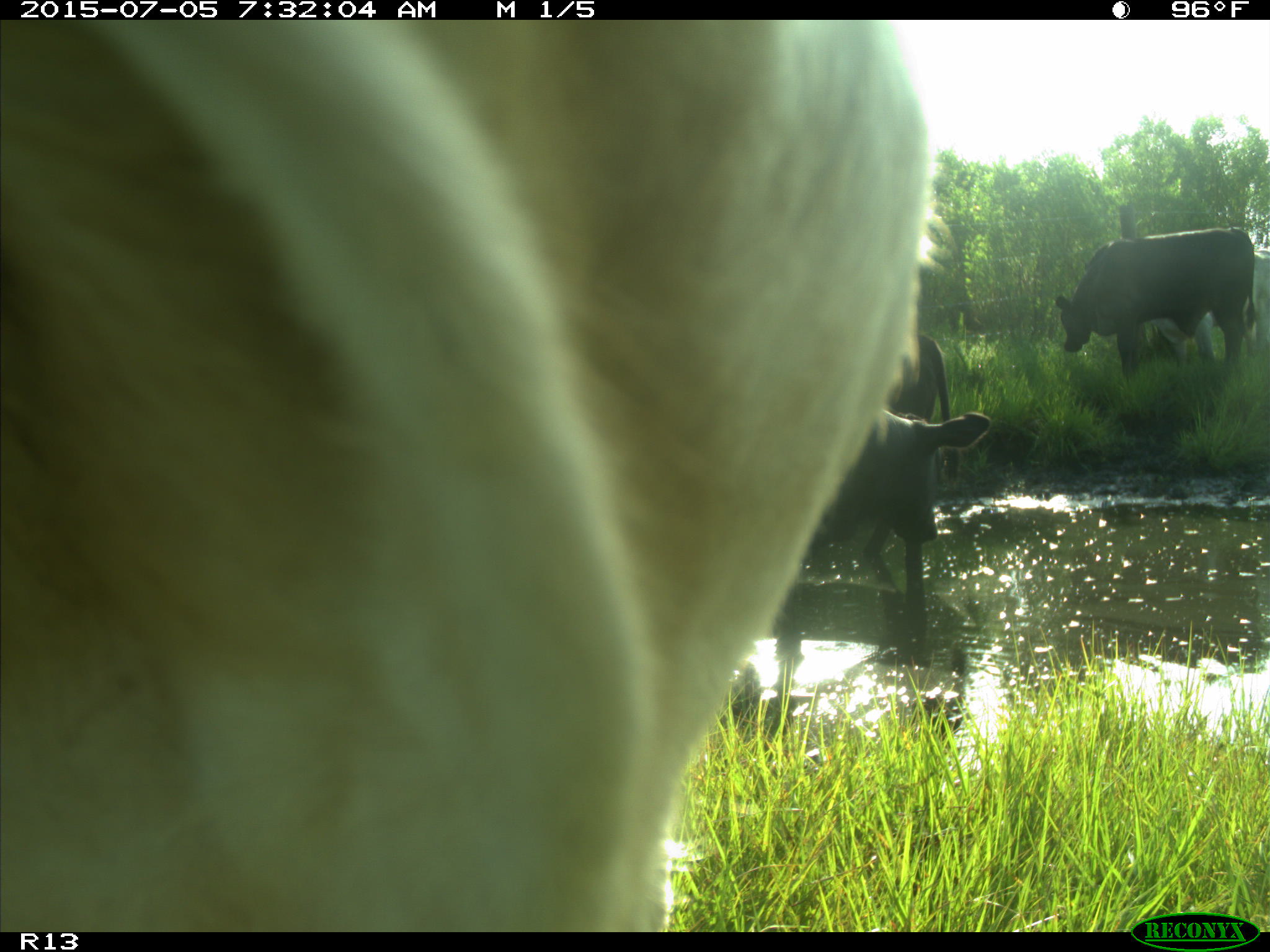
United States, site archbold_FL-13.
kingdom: Animalia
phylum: Chordata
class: Mammalia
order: Artiodactyla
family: Bovidae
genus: Bos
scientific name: Bos taurus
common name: domestic cow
Bos taurus (domestic cow).